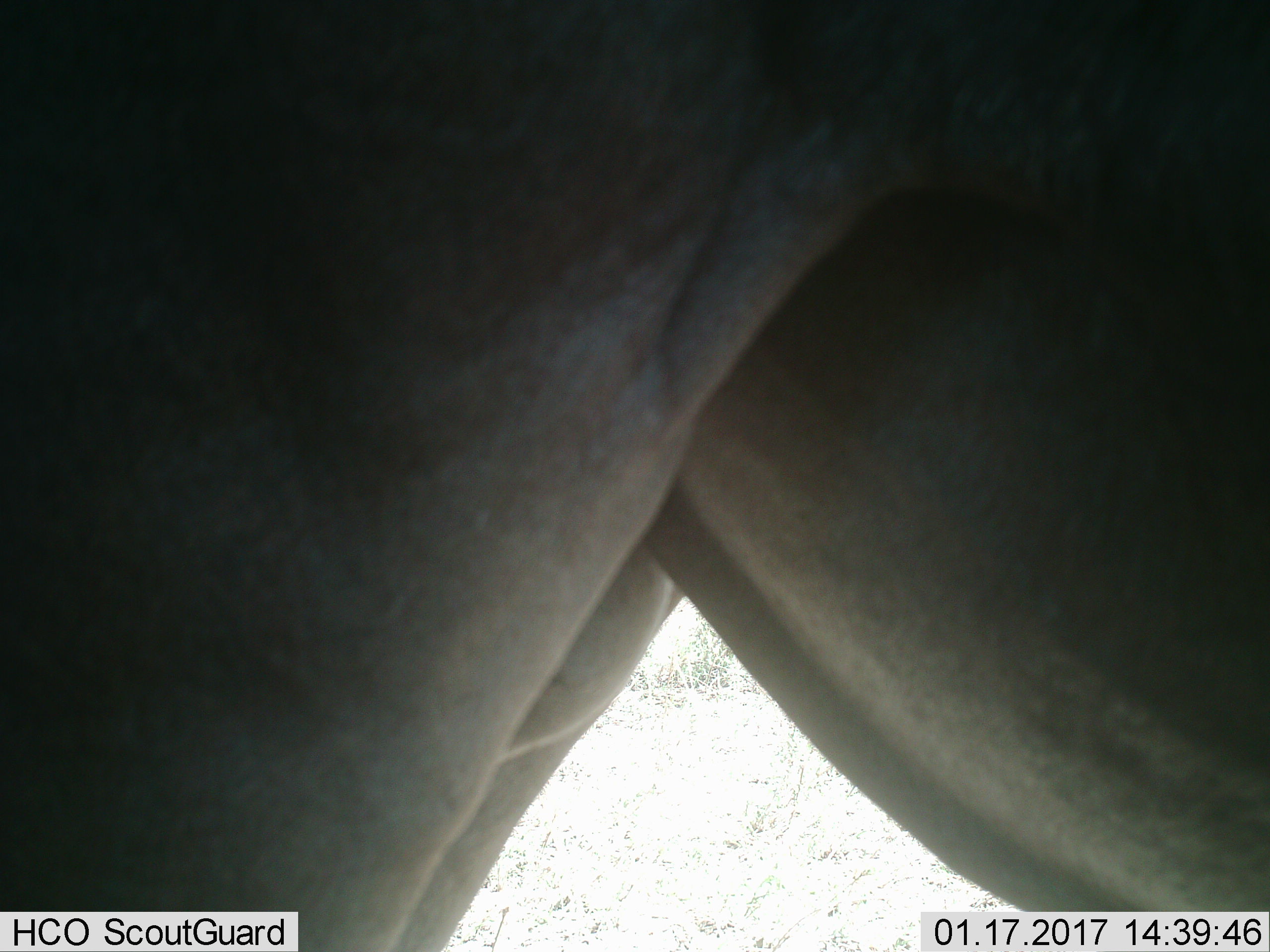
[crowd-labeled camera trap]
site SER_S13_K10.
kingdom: Animalia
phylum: Chordata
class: Mammalia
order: Artiodactyla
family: Bovidae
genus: Connochaetes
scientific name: Connochaetes taurinus taurinus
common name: blue wildebeest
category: wildebeestblue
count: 1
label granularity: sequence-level